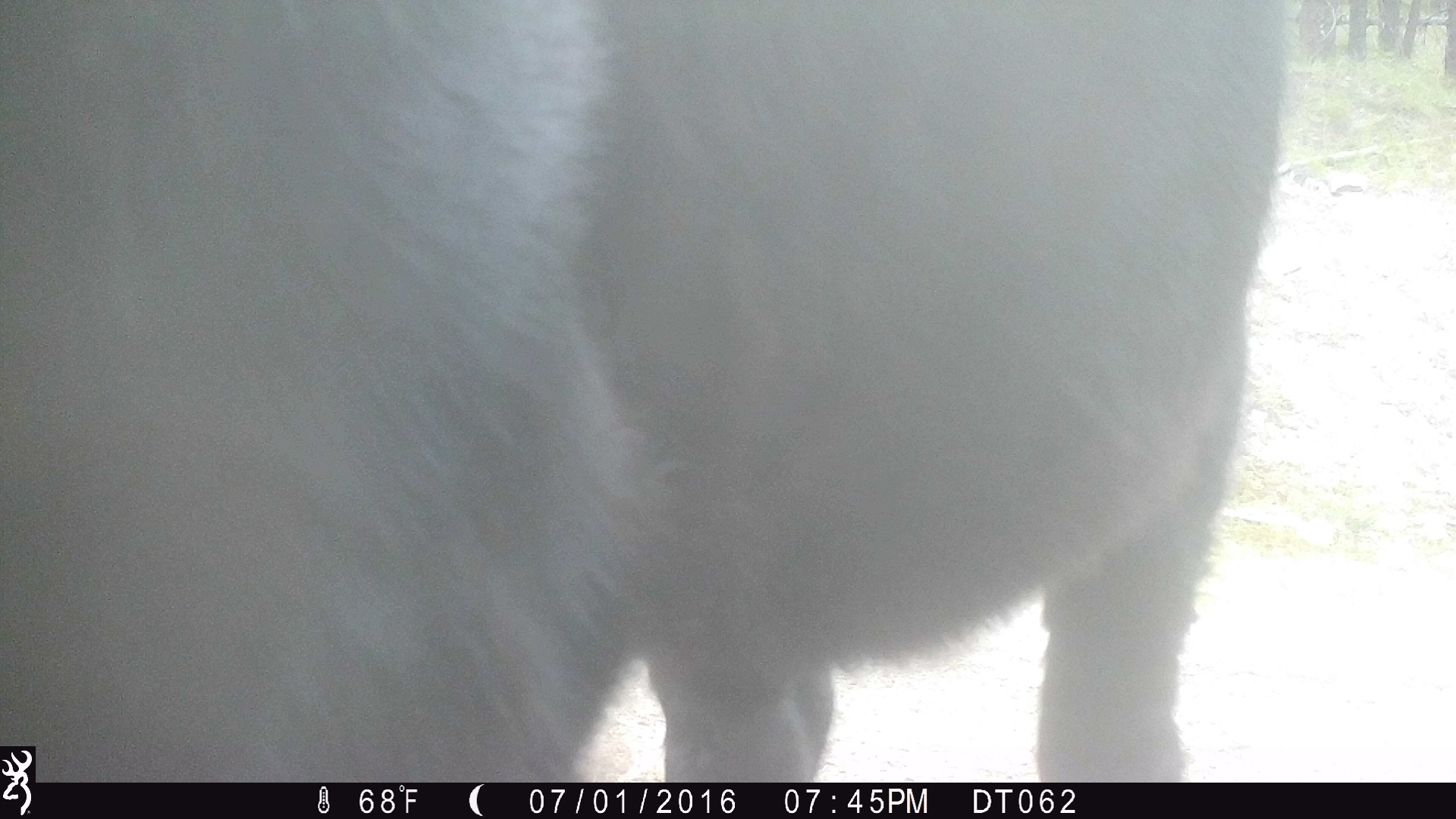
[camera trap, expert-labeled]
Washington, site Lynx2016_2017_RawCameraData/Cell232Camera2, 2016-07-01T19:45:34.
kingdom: Animalia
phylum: Chordata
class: Mammalia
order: Artiodactyla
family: Bovidae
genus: Bos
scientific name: Bos taurus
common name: domestic cattle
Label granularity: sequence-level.